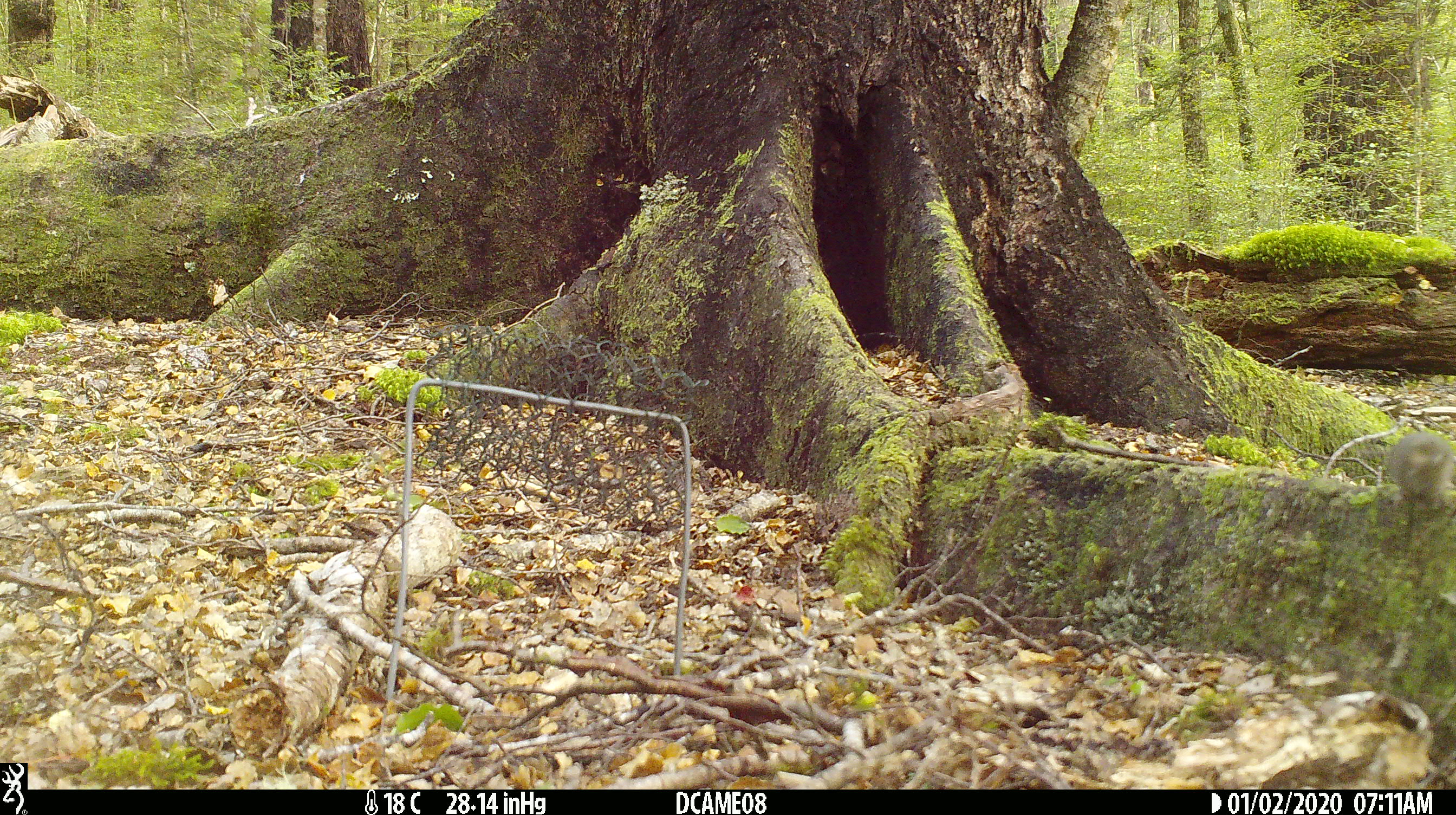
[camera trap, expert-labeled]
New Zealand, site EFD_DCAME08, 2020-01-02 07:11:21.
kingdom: Animalia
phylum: Chordata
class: Mammalia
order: Rodentia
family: Muridae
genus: Mus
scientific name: Mus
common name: mouse